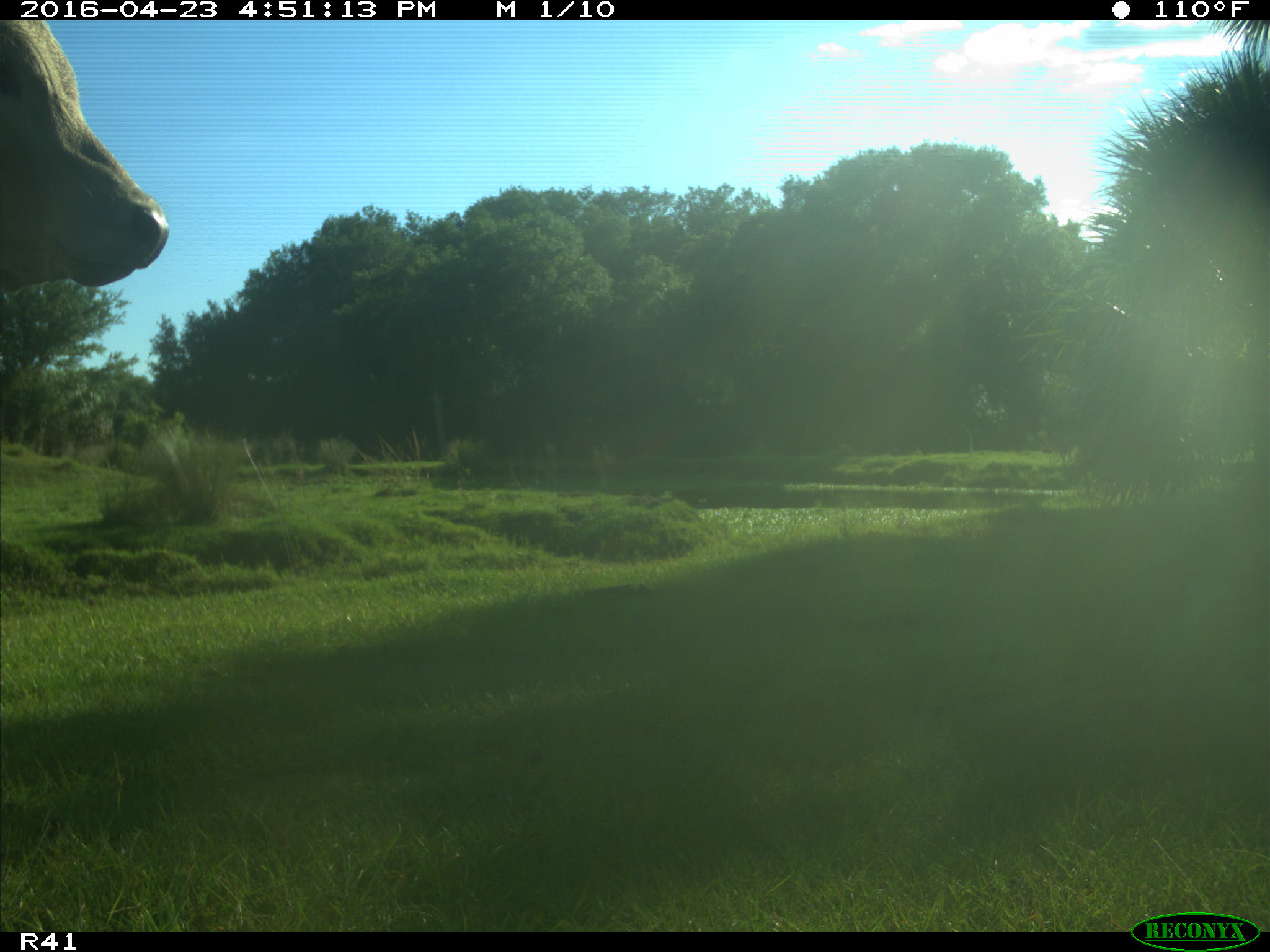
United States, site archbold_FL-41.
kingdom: Animalia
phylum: Chordata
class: Mammalia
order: Artiodactyla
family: Bovidae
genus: Bos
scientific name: Bos taurus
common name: domestic cow